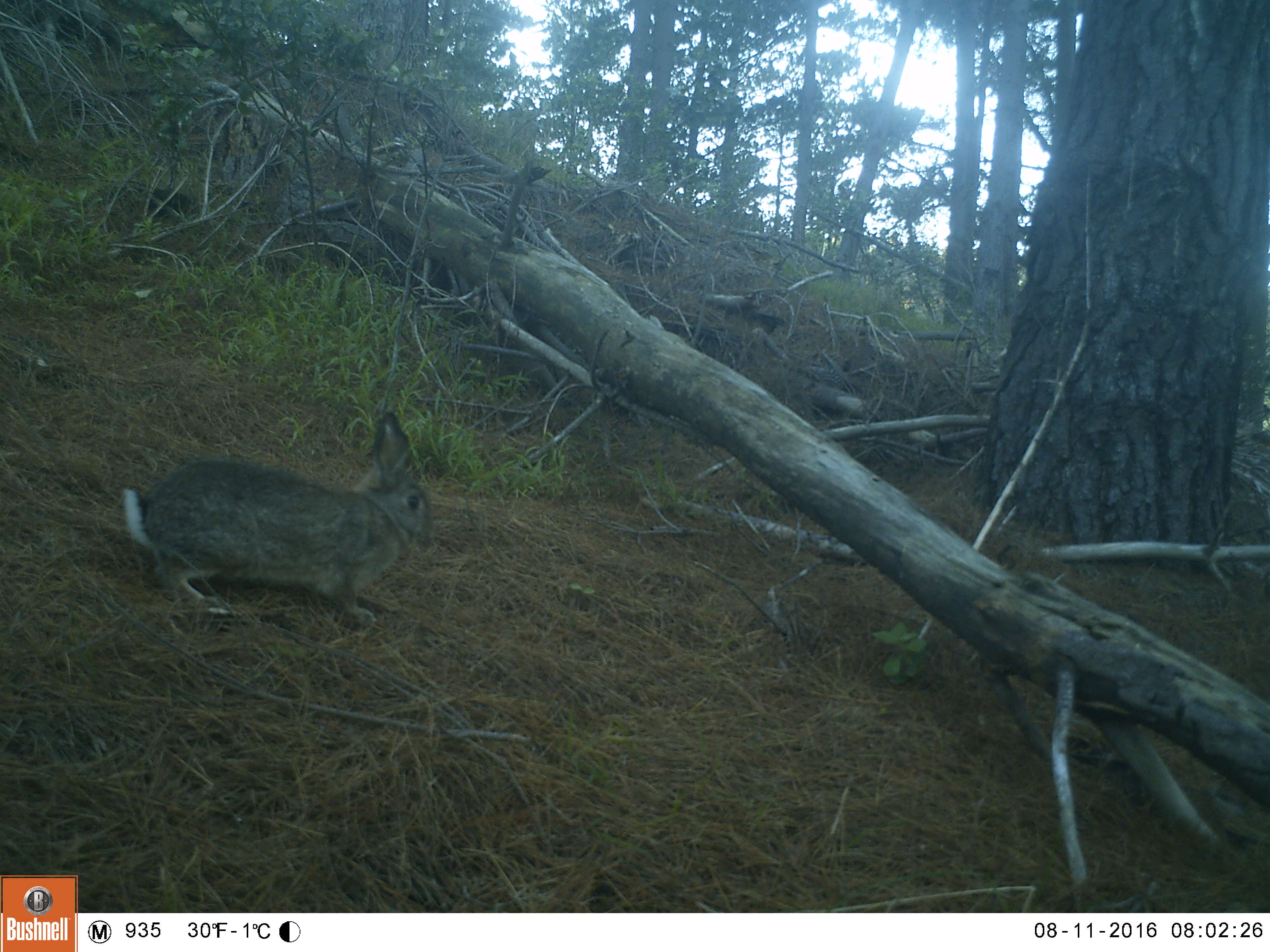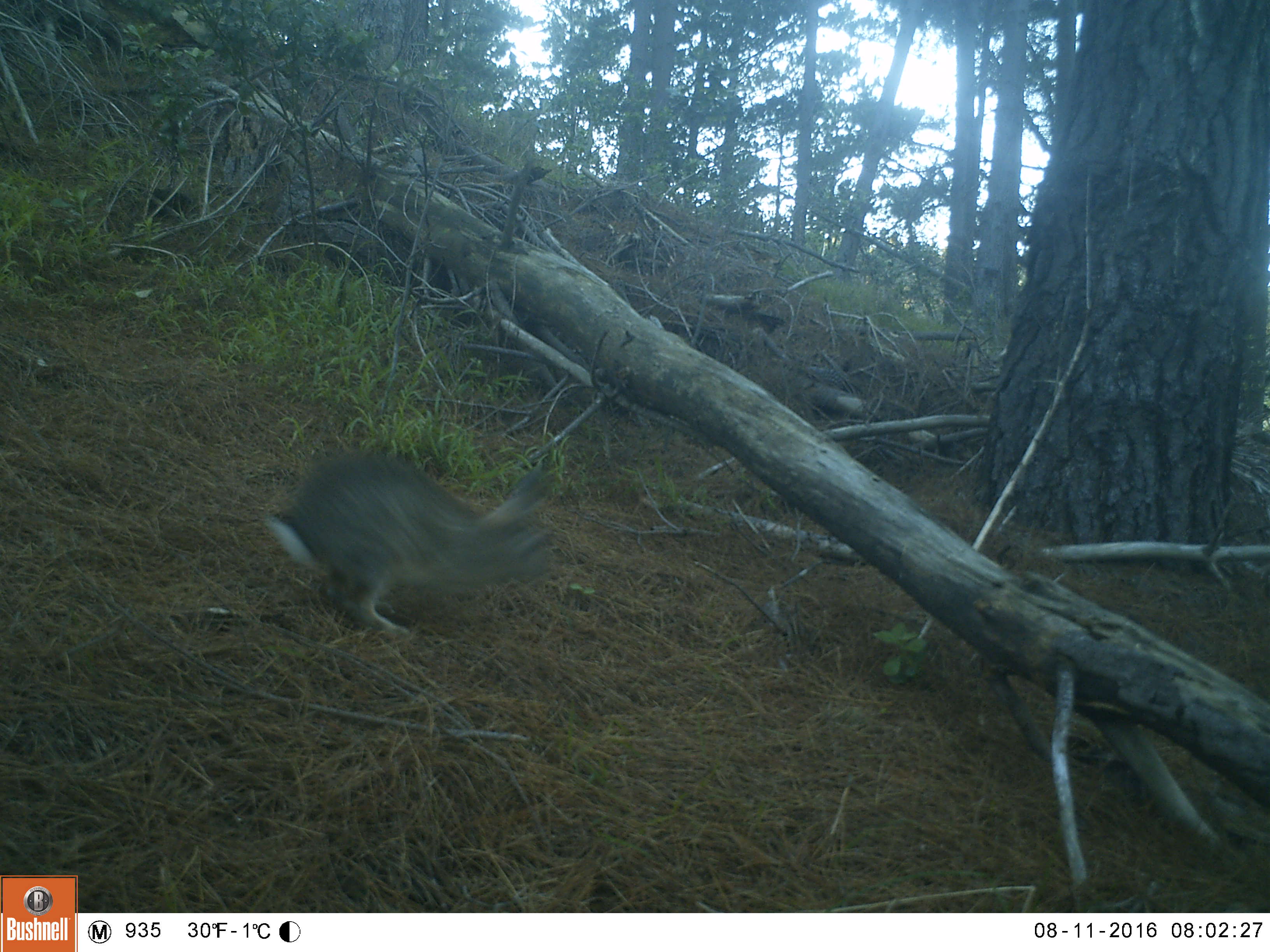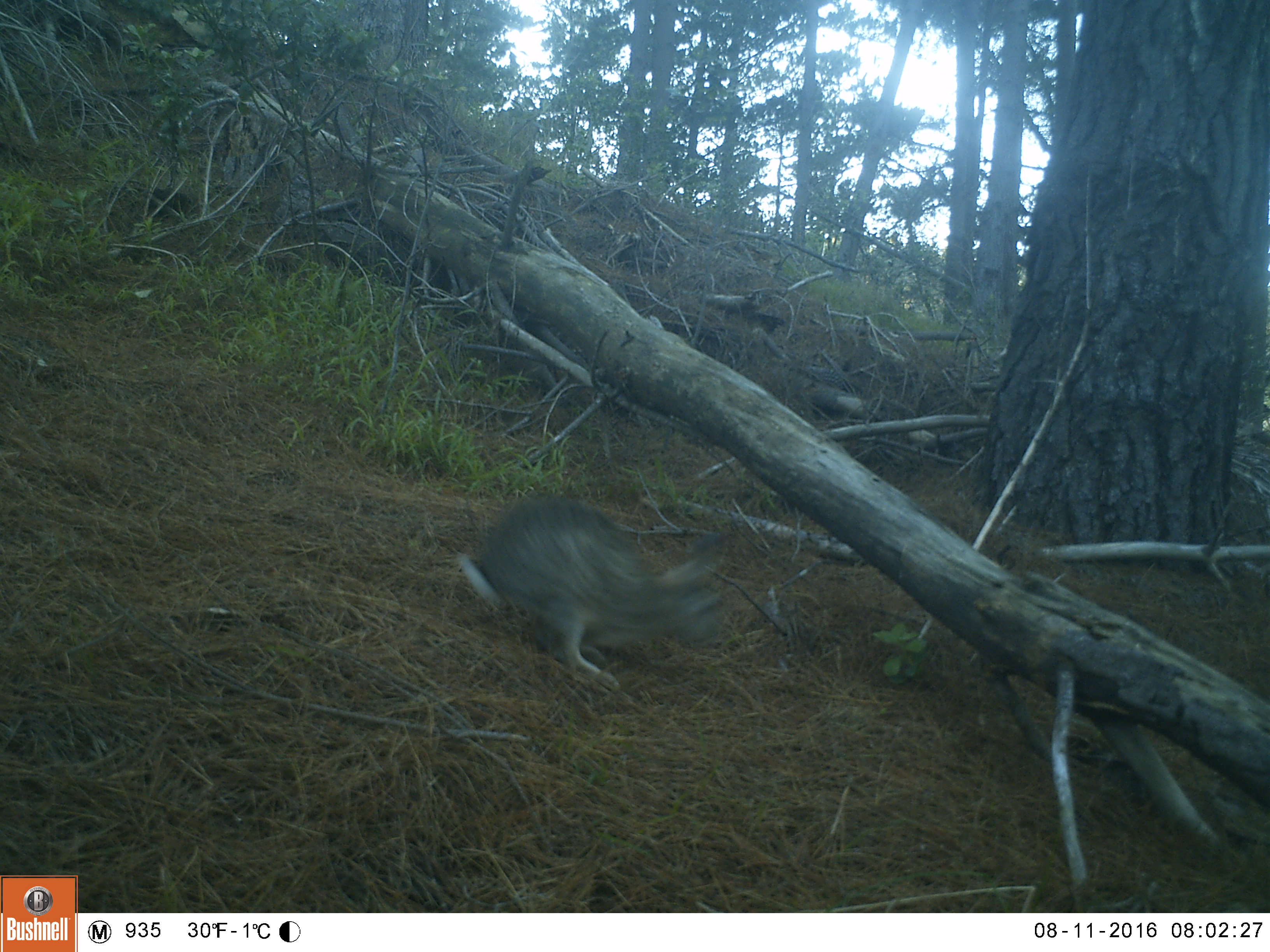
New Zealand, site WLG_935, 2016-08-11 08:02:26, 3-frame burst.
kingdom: Animalia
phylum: Chordata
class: Mammalia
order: Lagomorpha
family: Leporidae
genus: Oryctolagus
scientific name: Oryctolagus cuniculus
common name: european rabbit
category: rabbit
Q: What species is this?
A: Rabbit (european rabbit) (Oryctolagus cuniculus).